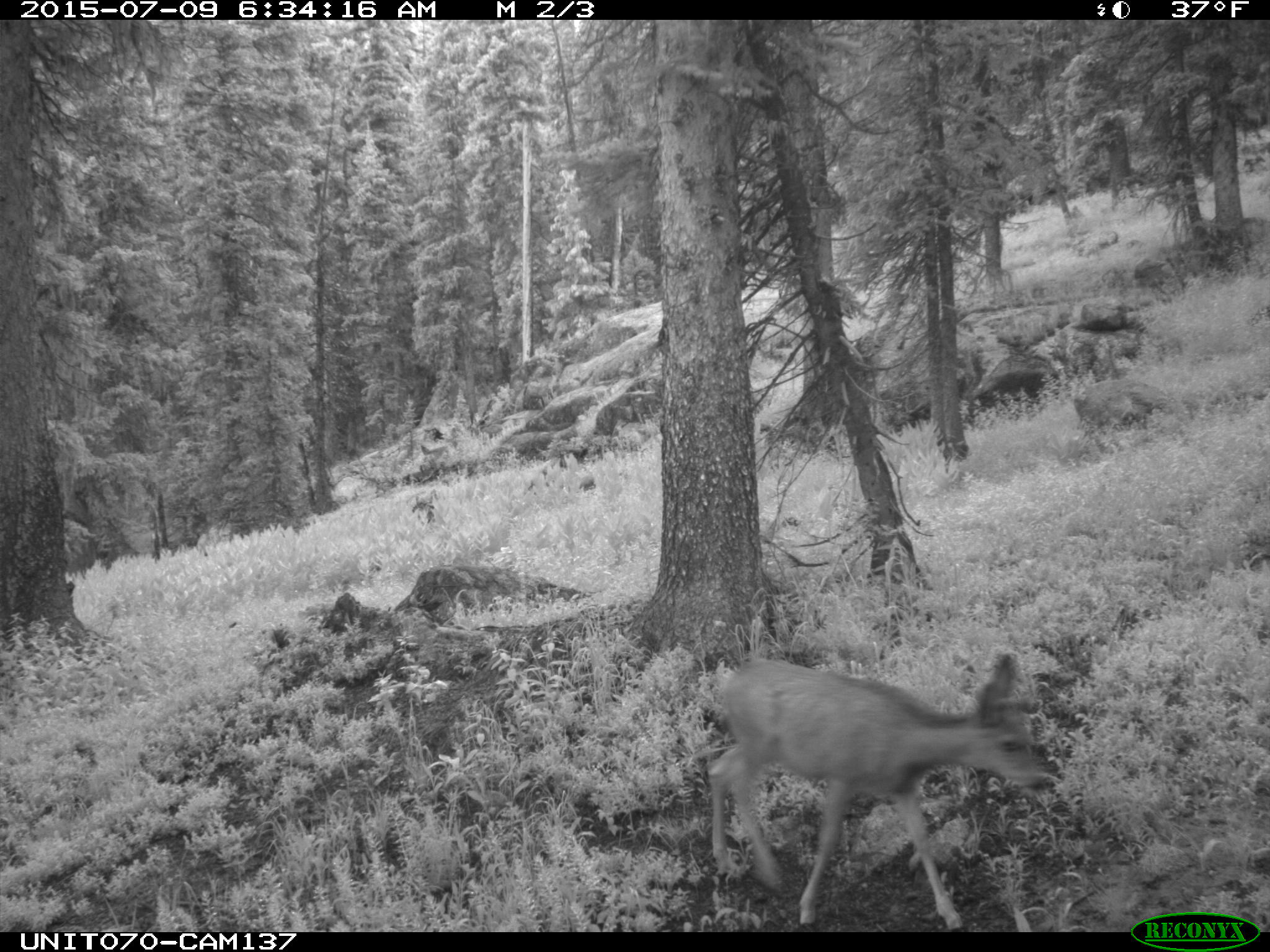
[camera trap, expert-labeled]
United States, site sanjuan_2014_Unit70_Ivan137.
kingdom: Animalia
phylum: Chordata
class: Mammalia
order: Artiodactyla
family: Cervidae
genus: Odocoileus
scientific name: Odocoileus hemionus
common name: mule deer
Odocoileus hemionus (mule deer).